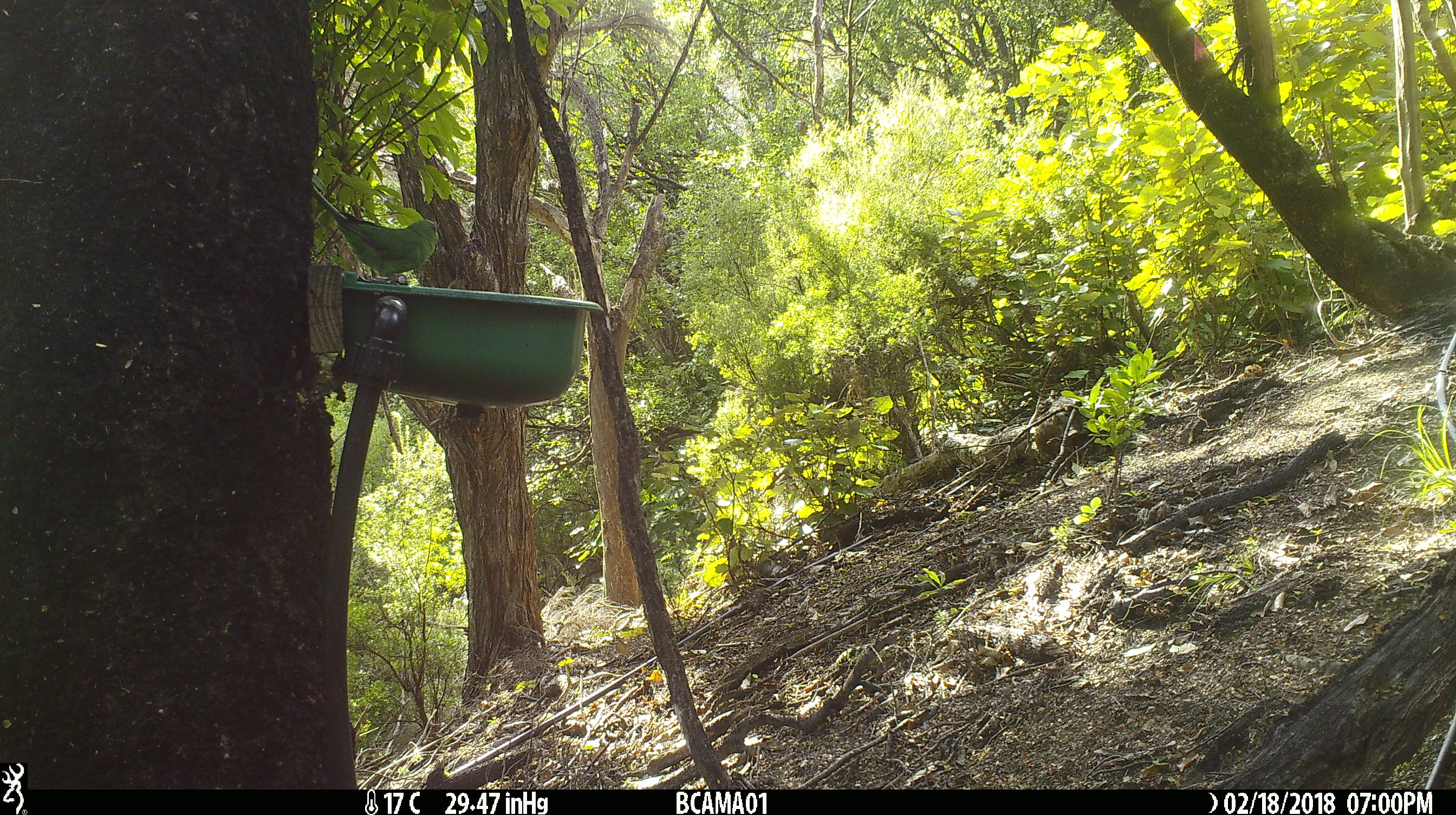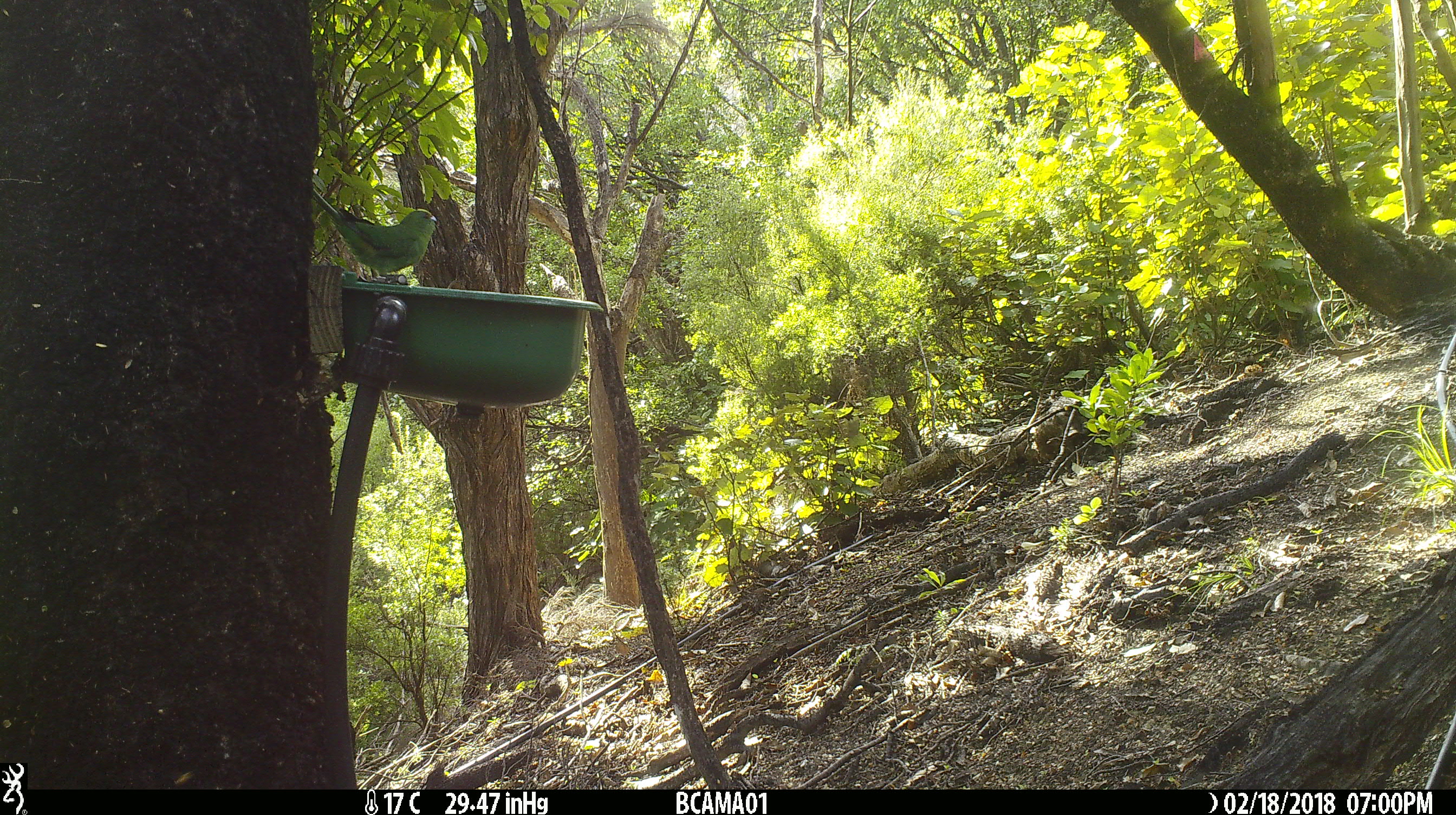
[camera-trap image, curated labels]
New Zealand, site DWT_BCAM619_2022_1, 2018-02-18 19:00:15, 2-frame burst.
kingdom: Animalia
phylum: Chordata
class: Aves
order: Psittaciformes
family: Psittaculidae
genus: Cyanoramphus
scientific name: Cyanoramphus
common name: parakeet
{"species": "parakeet (Cyanoramphus)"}